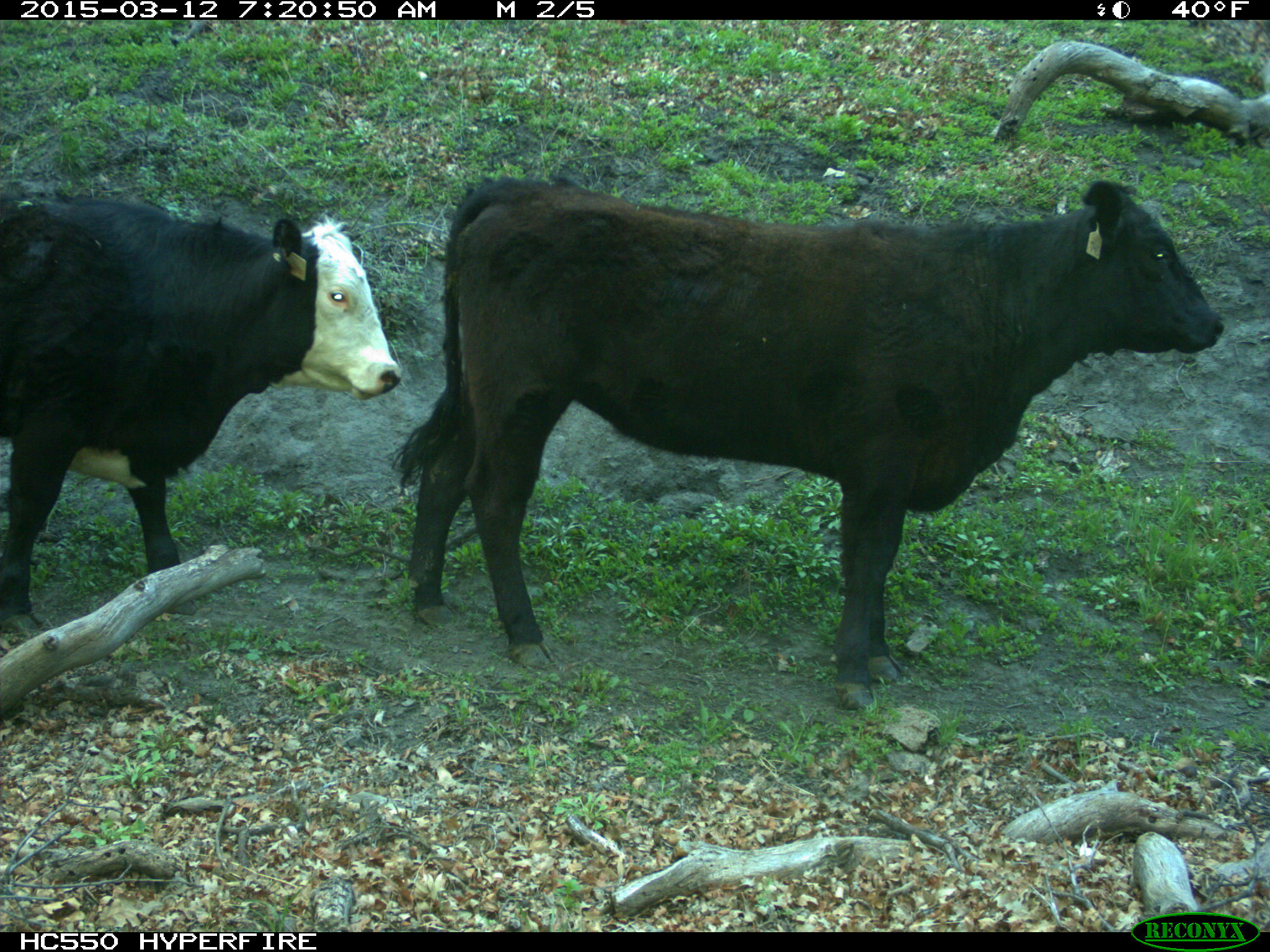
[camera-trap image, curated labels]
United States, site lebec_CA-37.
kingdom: Animalia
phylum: Chordata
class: Mammalia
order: Artiodactyla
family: Bovidae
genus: Bos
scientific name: Bos taurus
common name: domestic cow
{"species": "Bos taurus (domestic cow)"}